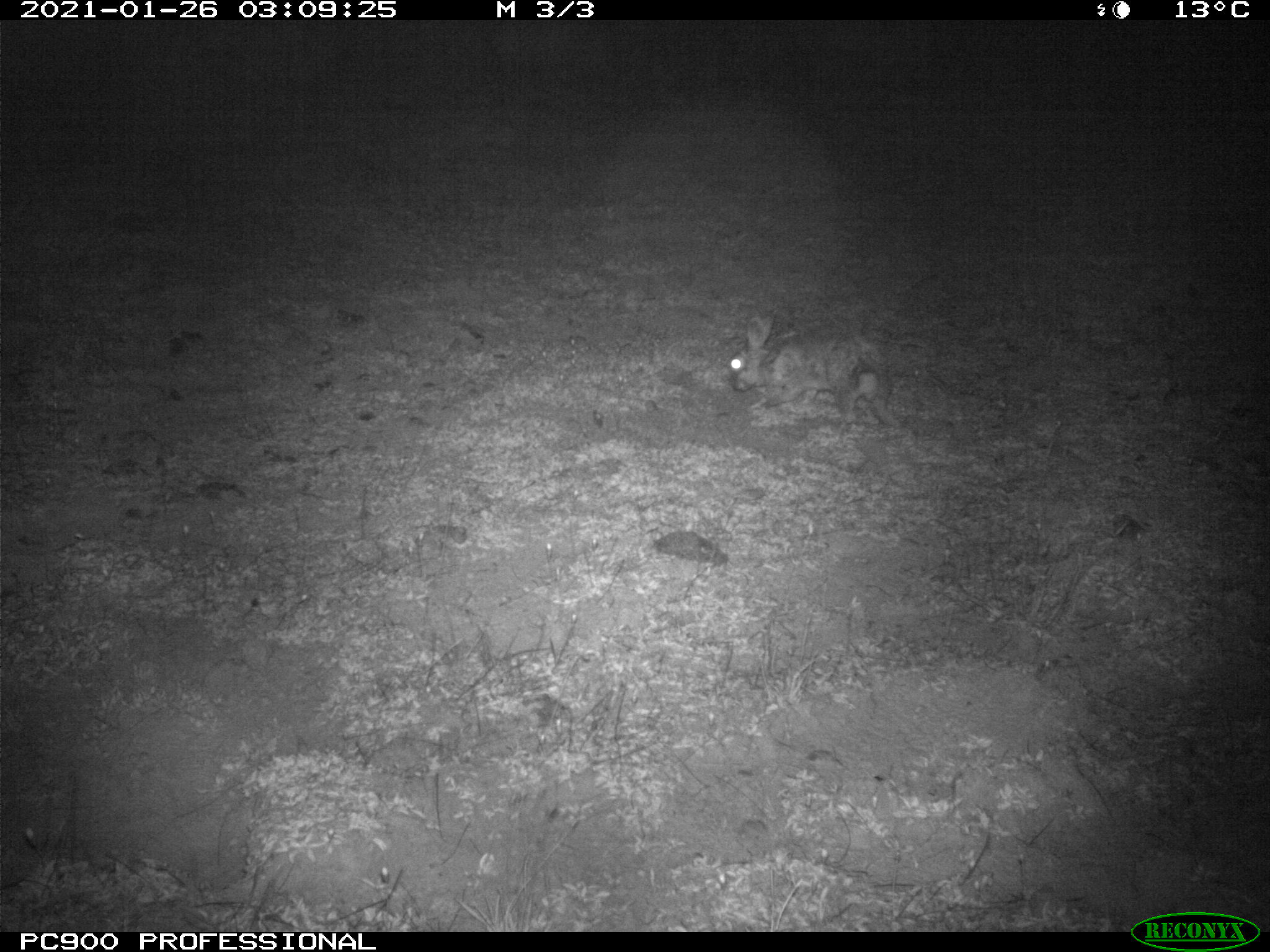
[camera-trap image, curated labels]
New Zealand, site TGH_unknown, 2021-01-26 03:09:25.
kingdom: Animalia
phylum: Chordata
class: Mammalia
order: Lagomorpha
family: Leporidae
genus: Oryctolagus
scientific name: Oryctolagus cuniculus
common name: european rabbit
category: rabbit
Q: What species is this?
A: Rabbit (european rabbit) (Oryctolagus cuniculus).